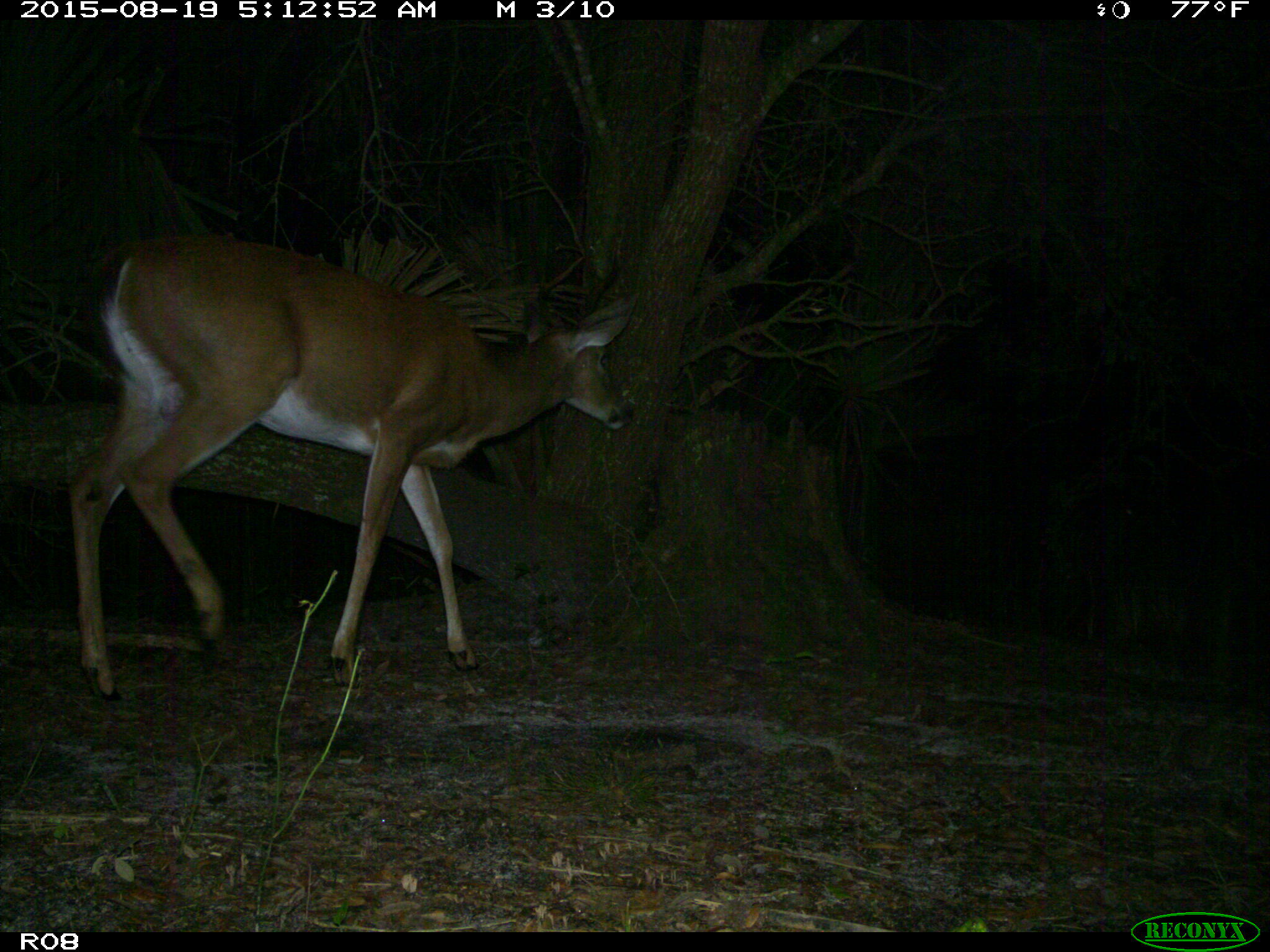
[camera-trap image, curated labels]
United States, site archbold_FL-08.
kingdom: Animalia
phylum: Chordata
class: Mammalia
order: Artiodactyla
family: Cervidae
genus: Odocoileus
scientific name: Odocoileus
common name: deer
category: unidentified deer